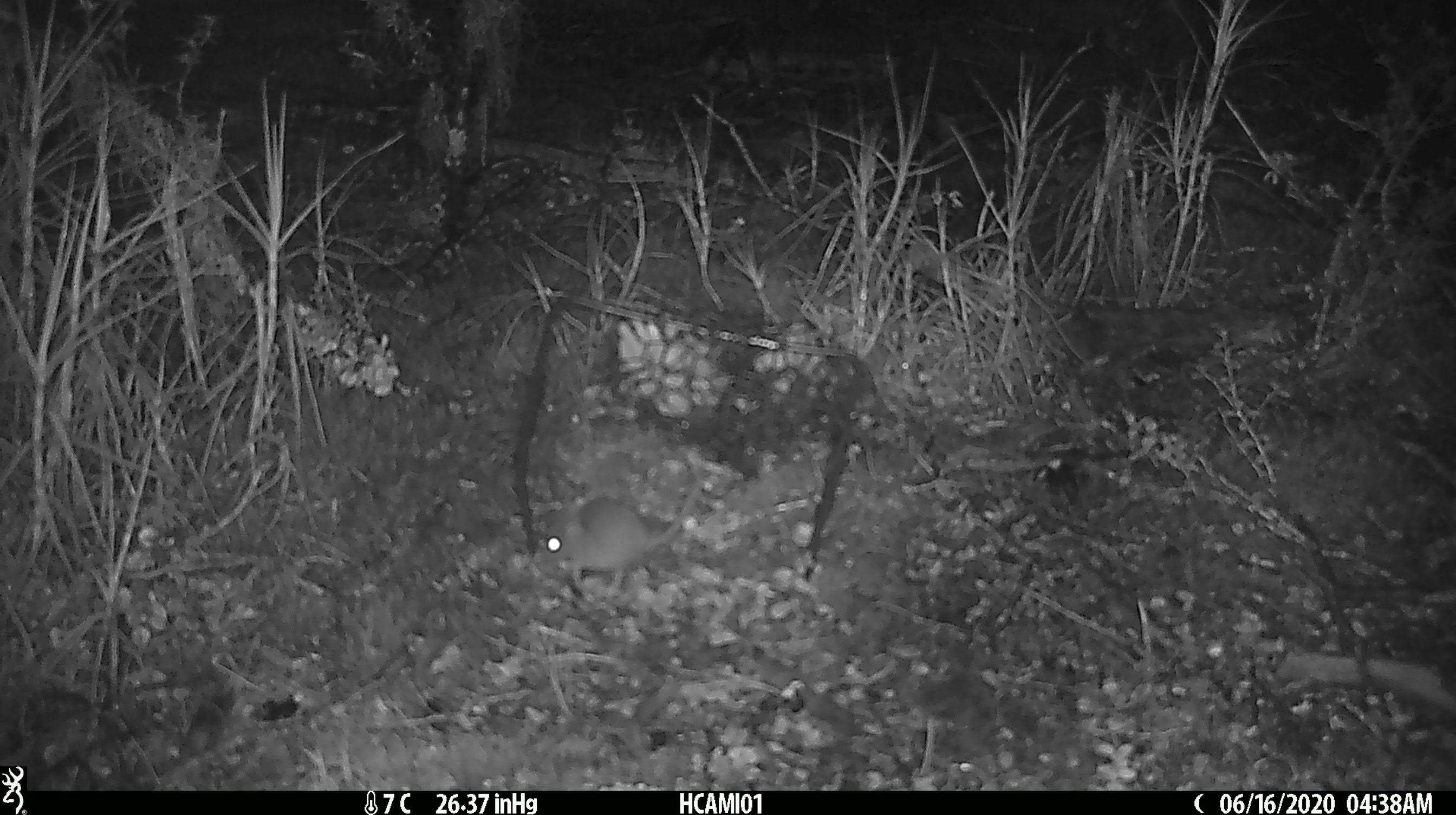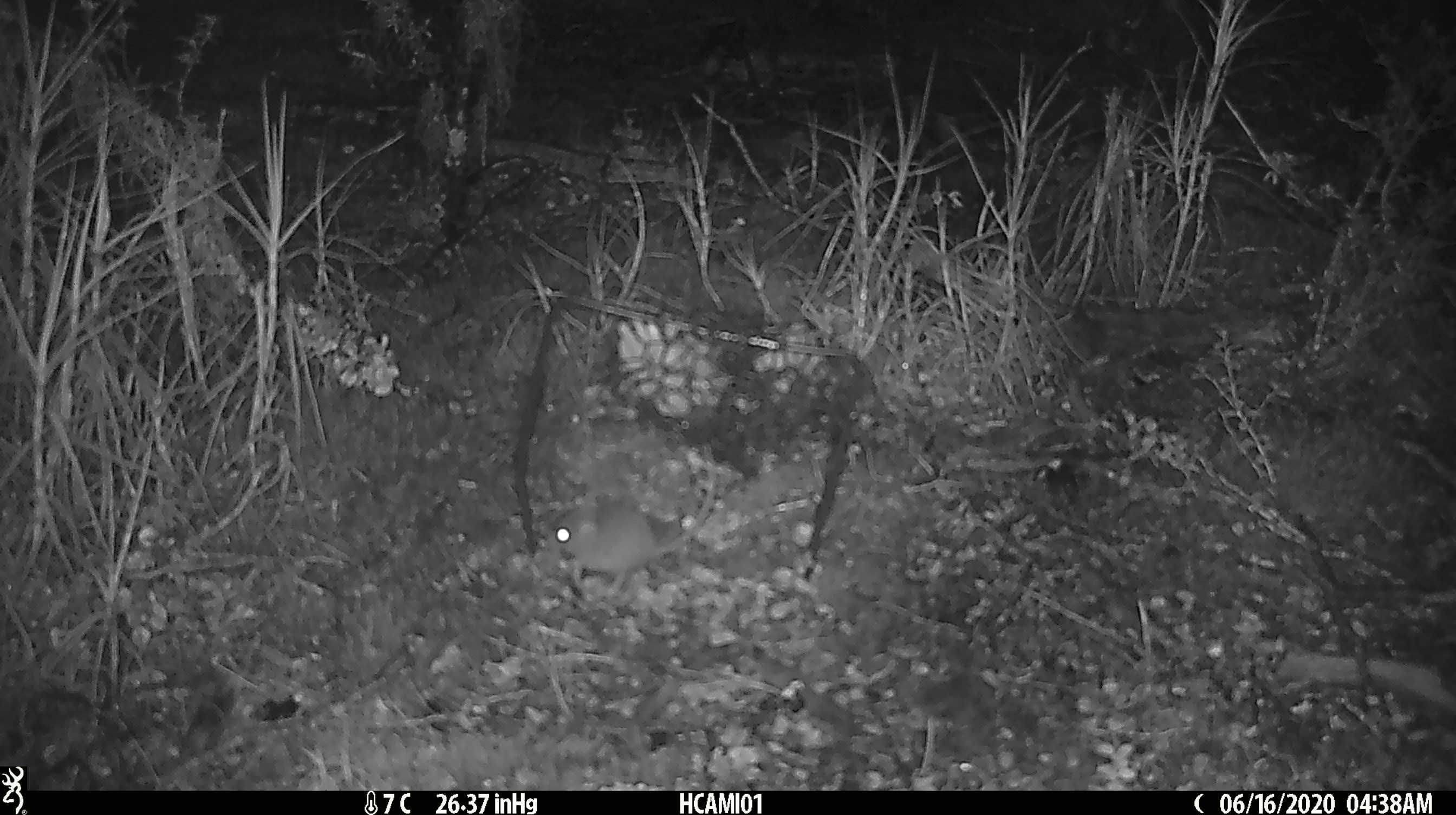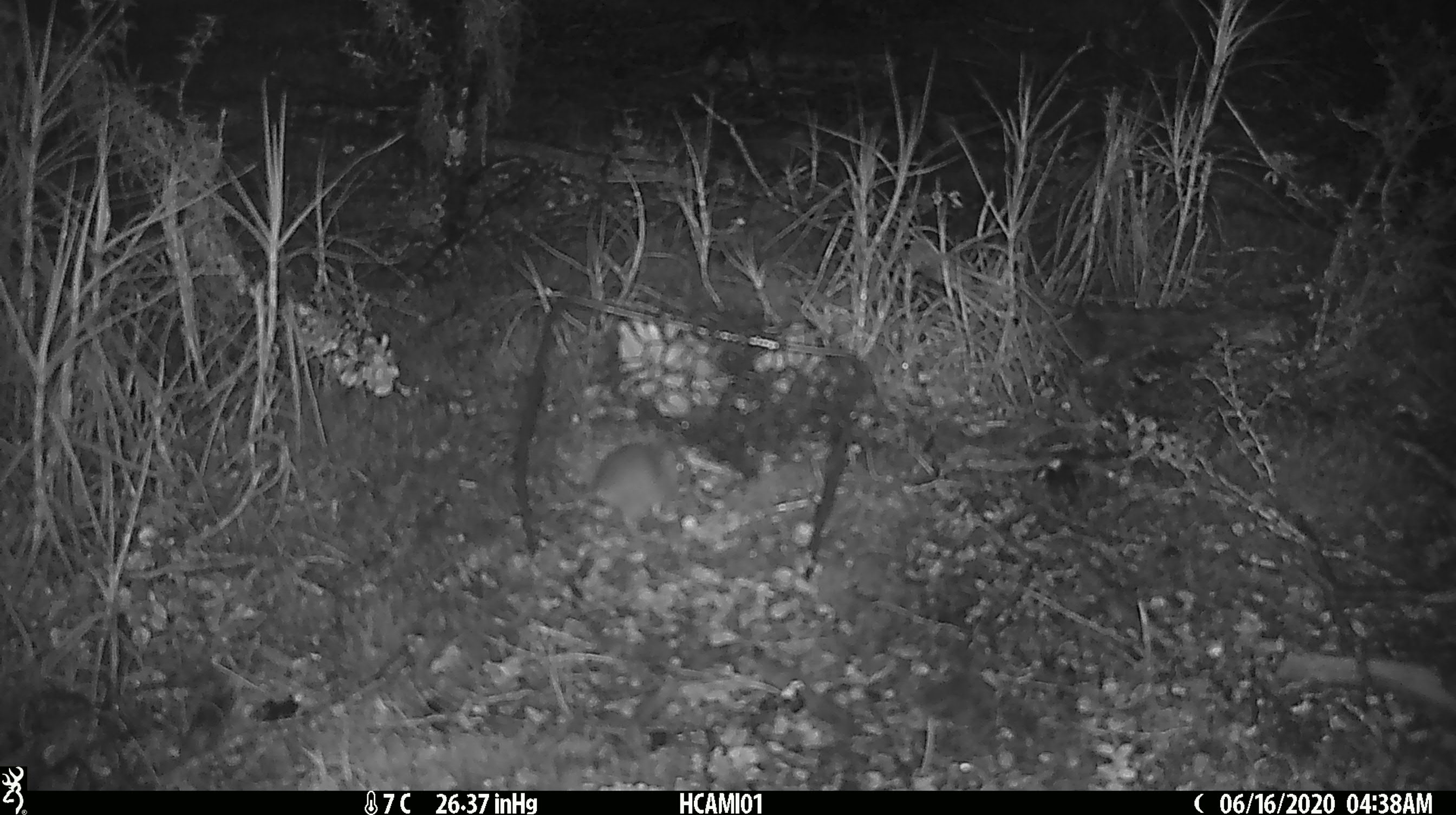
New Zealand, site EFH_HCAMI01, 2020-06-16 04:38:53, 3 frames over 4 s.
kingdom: Animalia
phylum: Chordata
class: Mammalia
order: Rodentia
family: Muridae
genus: Mus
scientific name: Mus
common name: mouse